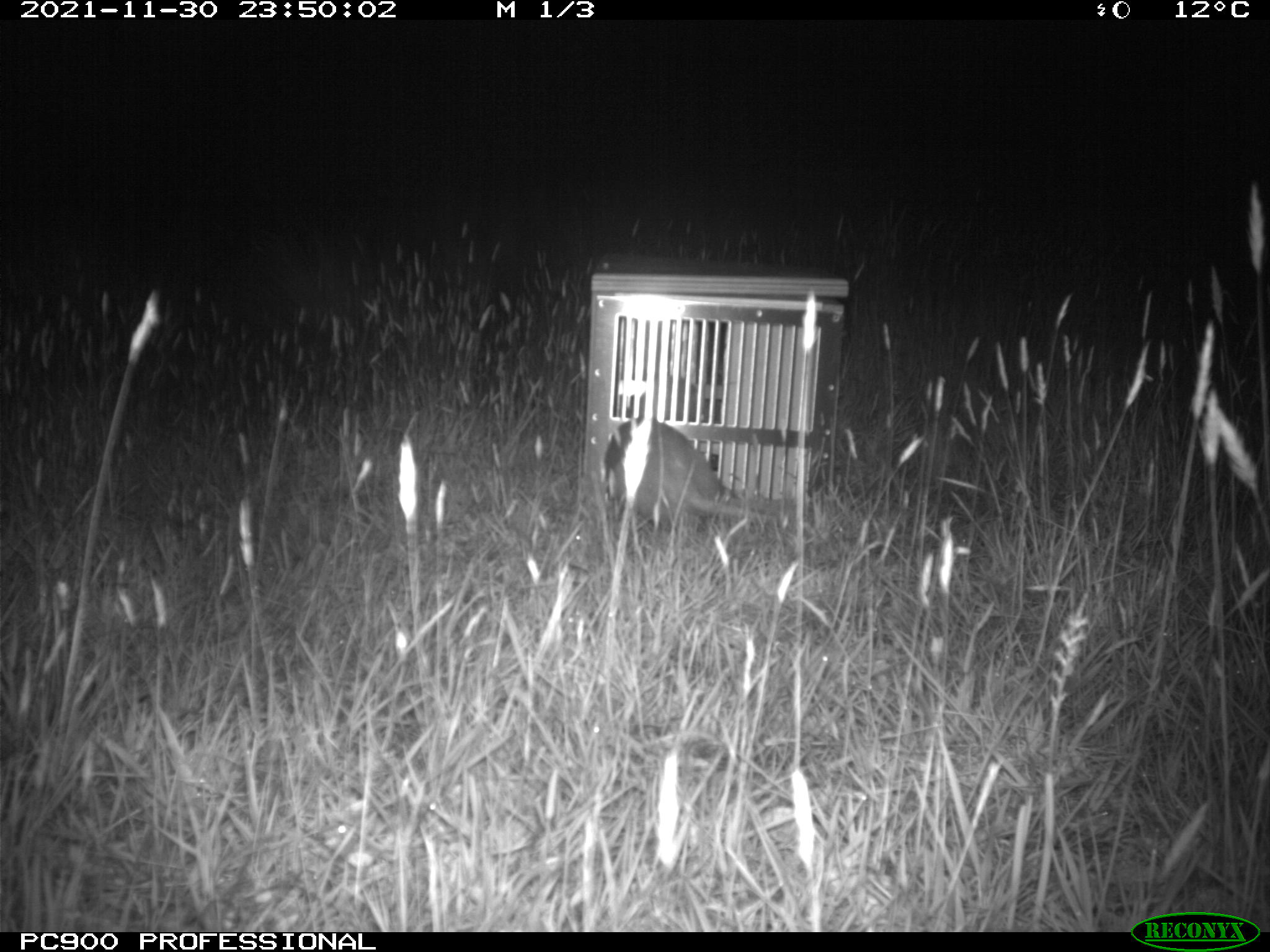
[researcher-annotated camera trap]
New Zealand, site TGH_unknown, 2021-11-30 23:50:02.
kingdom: Animalia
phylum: Chordata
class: Mammalia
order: Carnivora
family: Mustelidae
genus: Mustela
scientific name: Mustela furo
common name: ferret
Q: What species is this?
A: Ferret (Mustela furo).